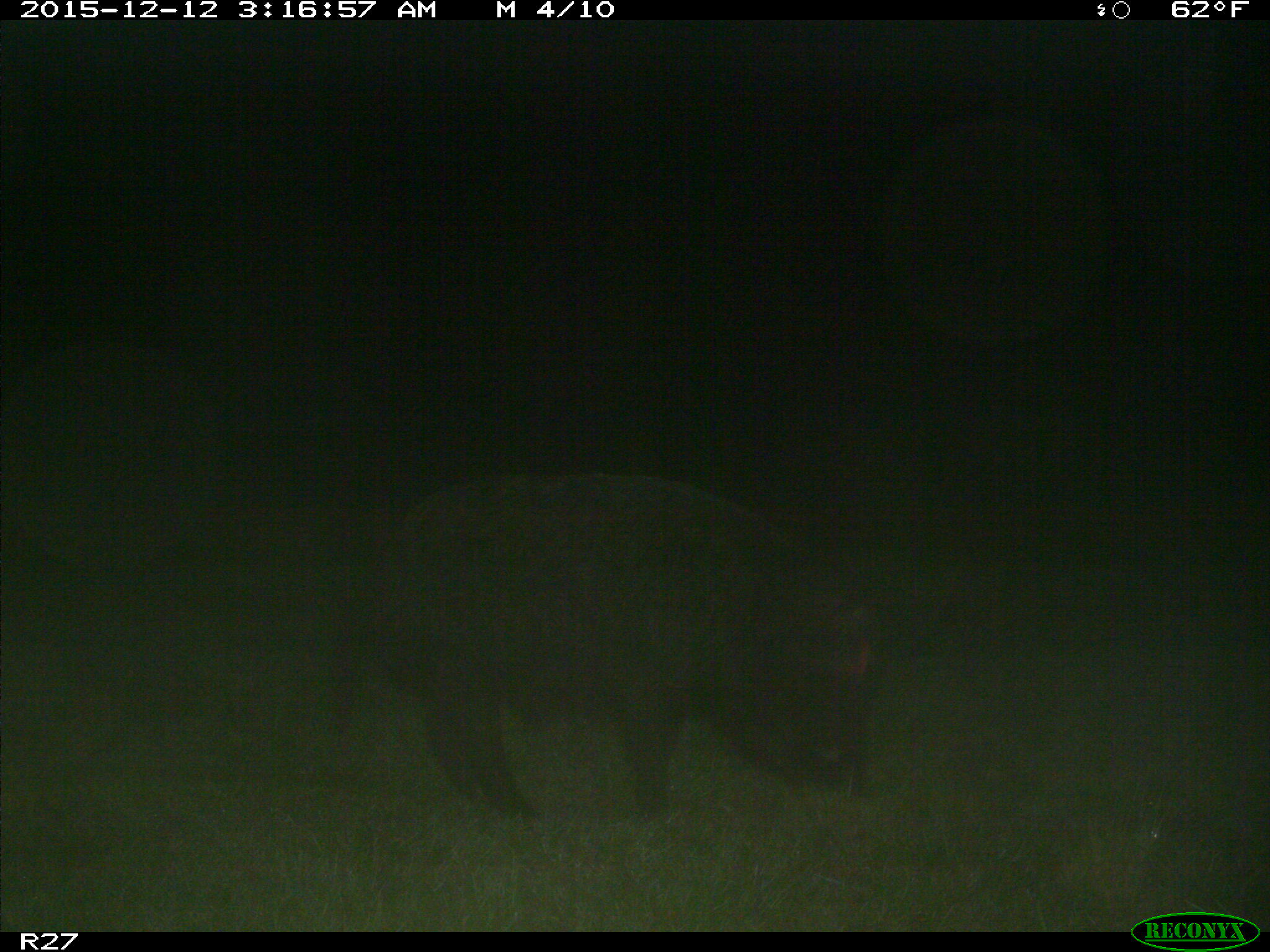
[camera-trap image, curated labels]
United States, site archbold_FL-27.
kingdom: Animalia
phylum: Chordata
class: Mammalia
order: Artiodactyla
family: Suidae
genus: Sus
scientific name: Sus scrofa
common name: wild boar